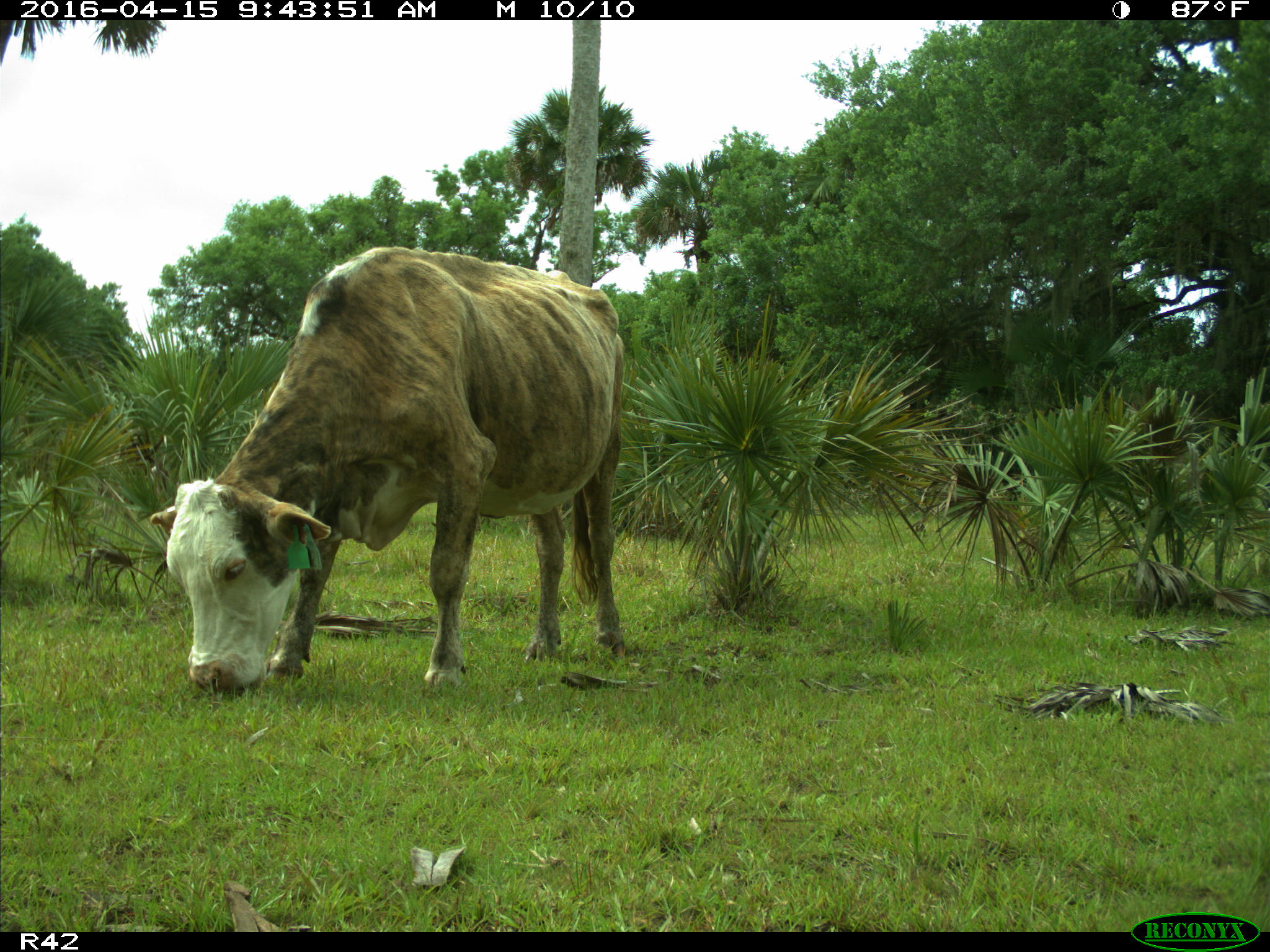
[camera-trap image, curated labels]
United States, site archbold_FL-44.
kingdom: Animalia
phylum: Chordata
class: Mammalia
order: Artiodactyla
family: Bovidae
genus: Bos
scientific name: Bos taurus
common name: domestic cow